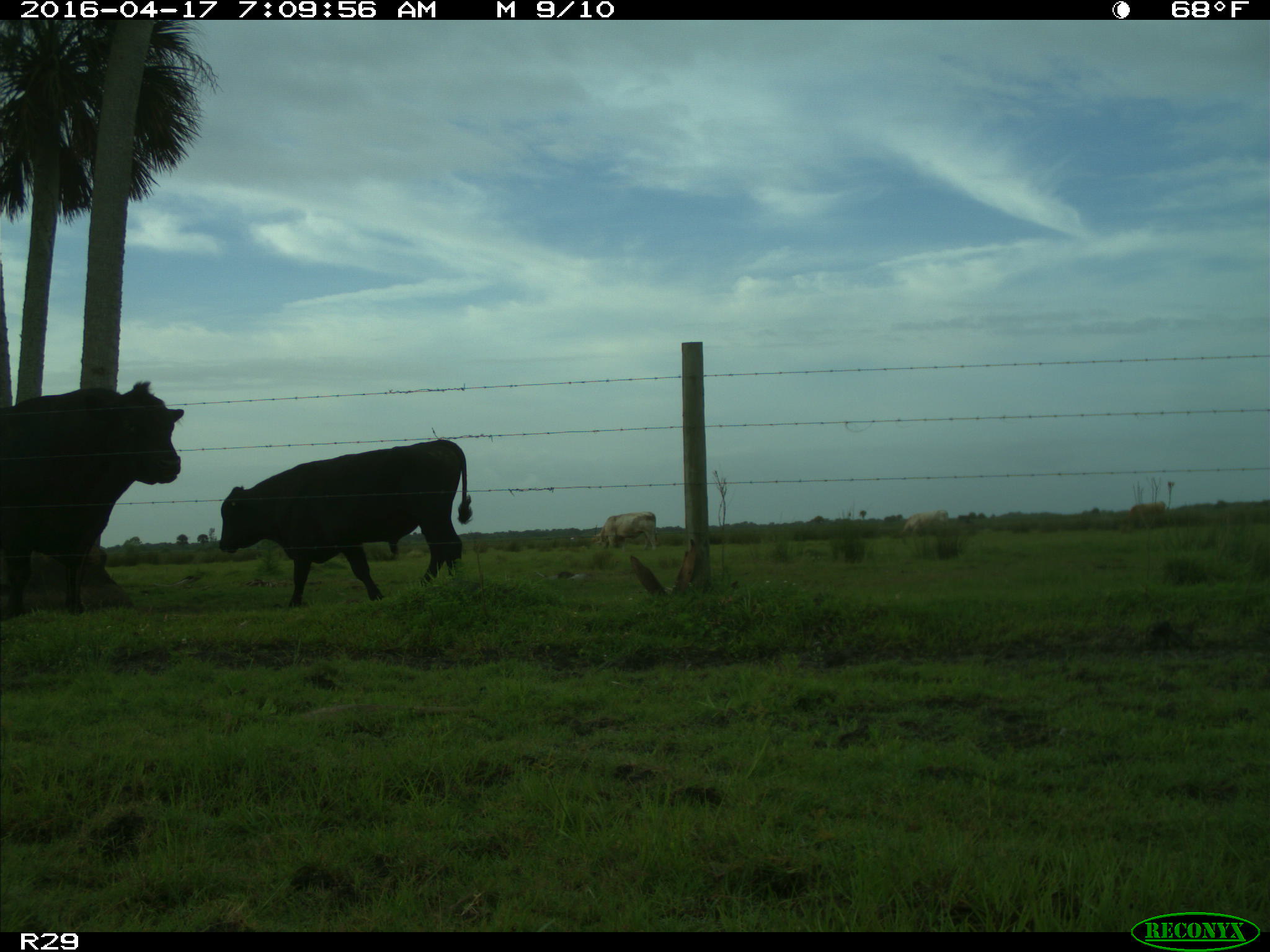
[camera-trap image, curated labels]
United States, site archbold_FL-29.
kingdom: Animalia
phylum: Chordata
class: Mammalia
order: Artiodactyla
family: Bovidae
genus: Bos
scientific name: Bos taurus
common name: domestic cow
Bos taurus (domestic cow).